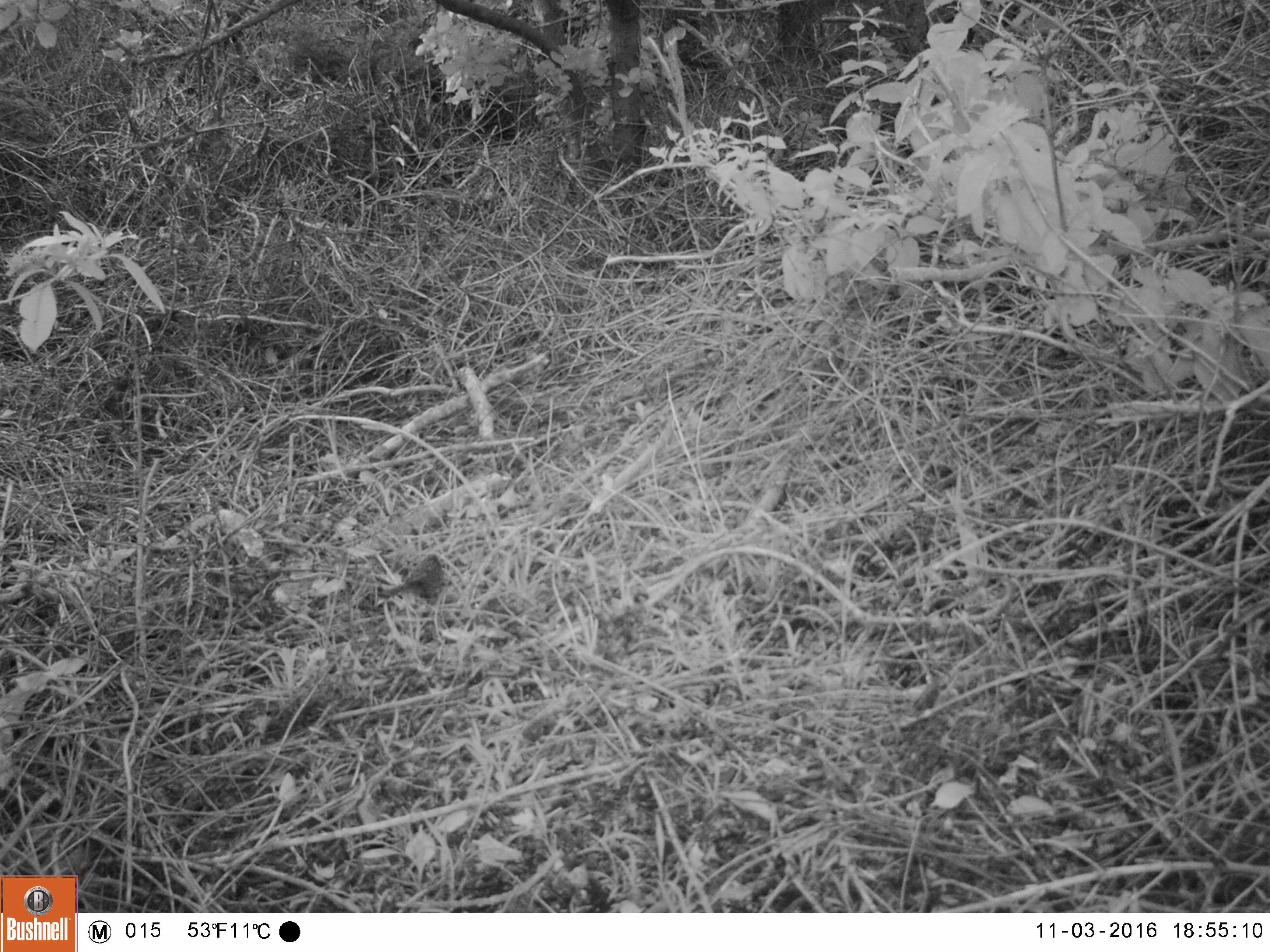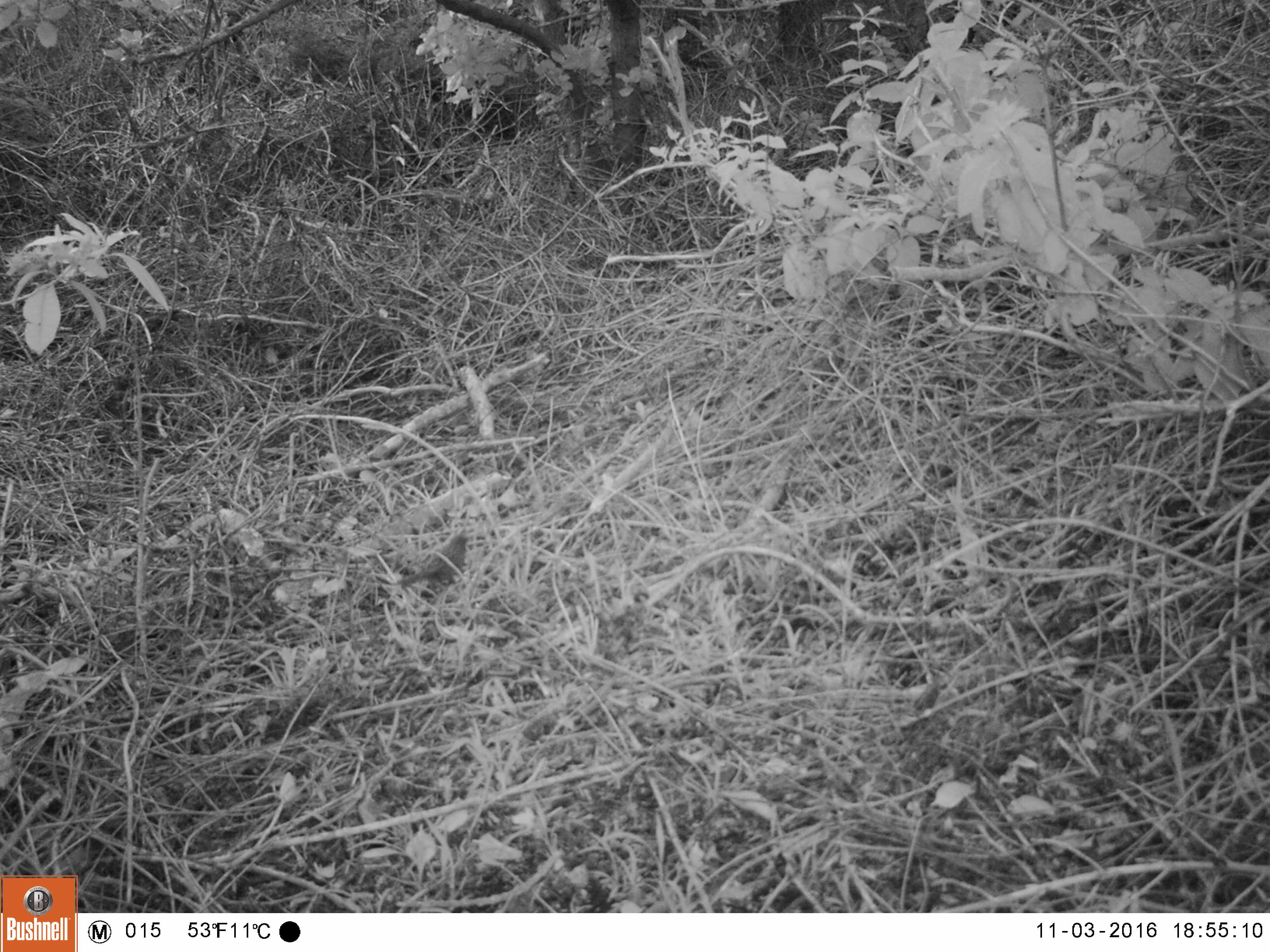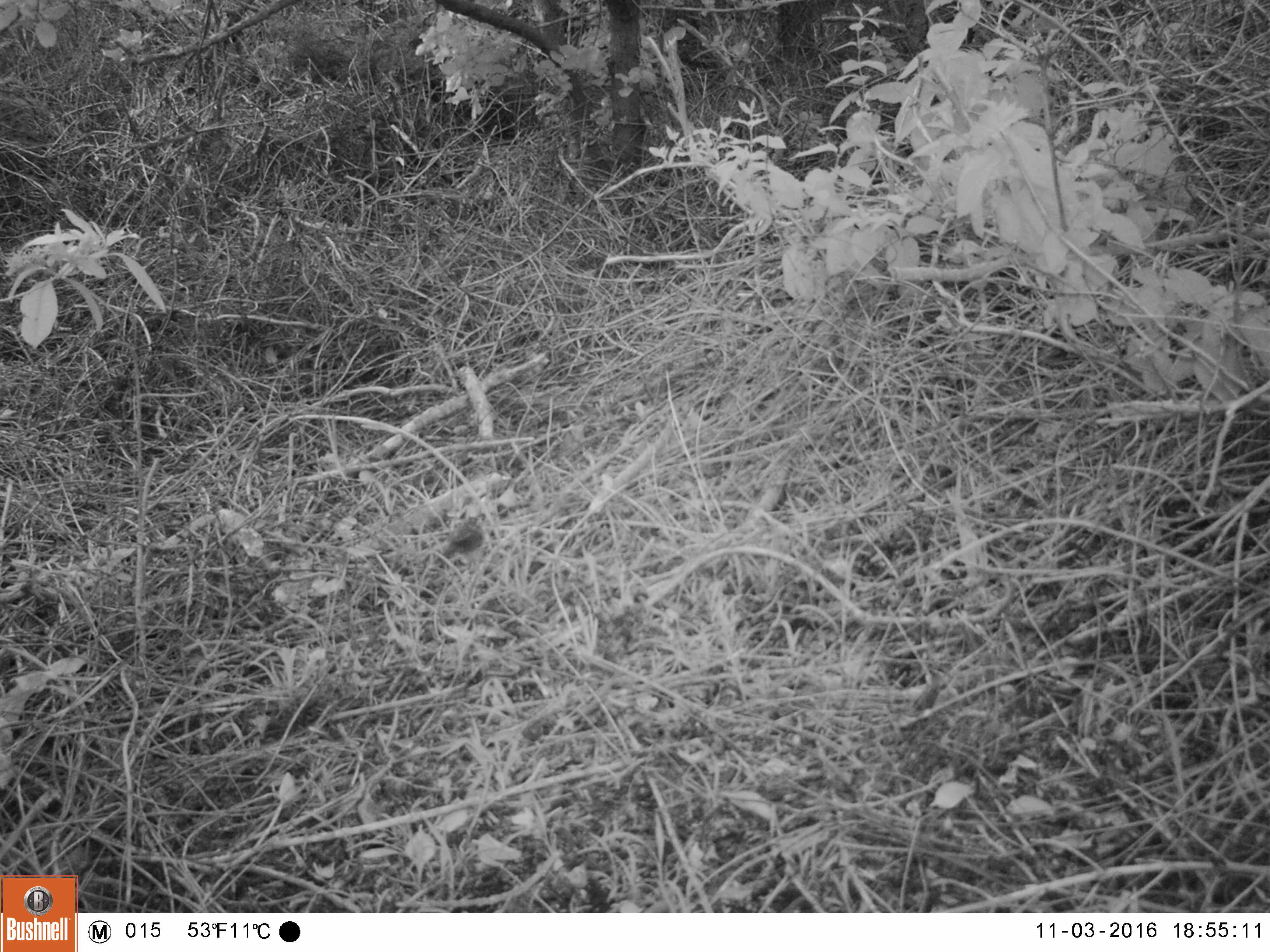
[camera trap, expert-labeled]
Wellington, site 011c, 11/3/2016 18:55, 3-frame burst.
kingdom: Animalia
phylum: Chordata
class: Aves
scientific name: Aves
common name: bird